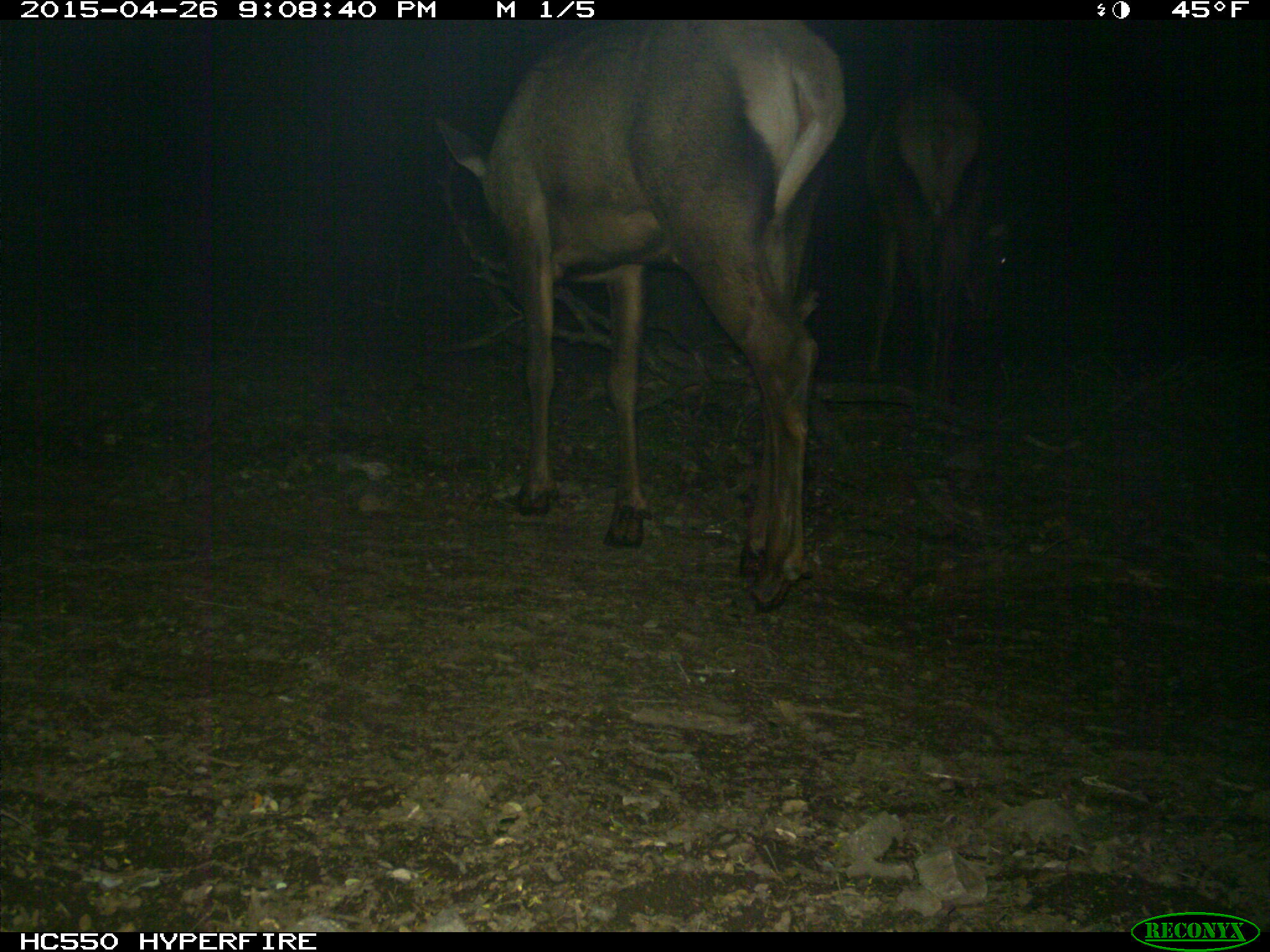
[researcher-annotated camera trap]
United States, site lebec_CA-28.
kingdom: Animalia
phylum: Chordata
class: Mammalia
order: Artiodactyla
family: Cervidae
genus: Cervus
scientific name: Cervus canadensis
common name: elk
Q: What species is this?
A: Cervus canadensis (elk).